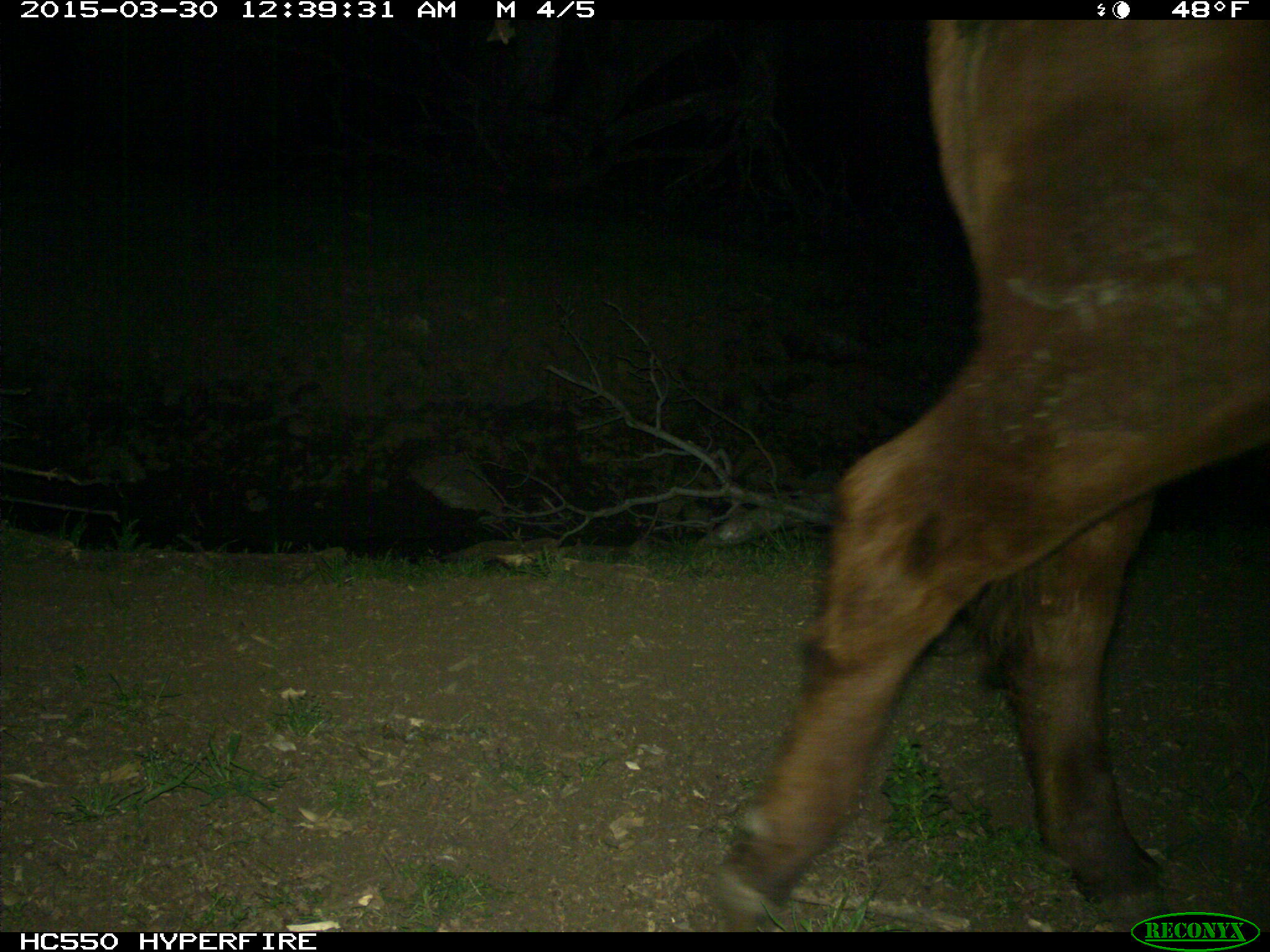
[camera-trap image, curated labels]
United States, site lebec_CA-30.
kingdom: Animalia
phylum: Chordata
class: Mammalia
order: Artiodactyla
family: Bovidae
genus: Bos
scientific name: Bos taurus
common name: domestic cow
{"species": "Bos taurus (domestic cow)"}